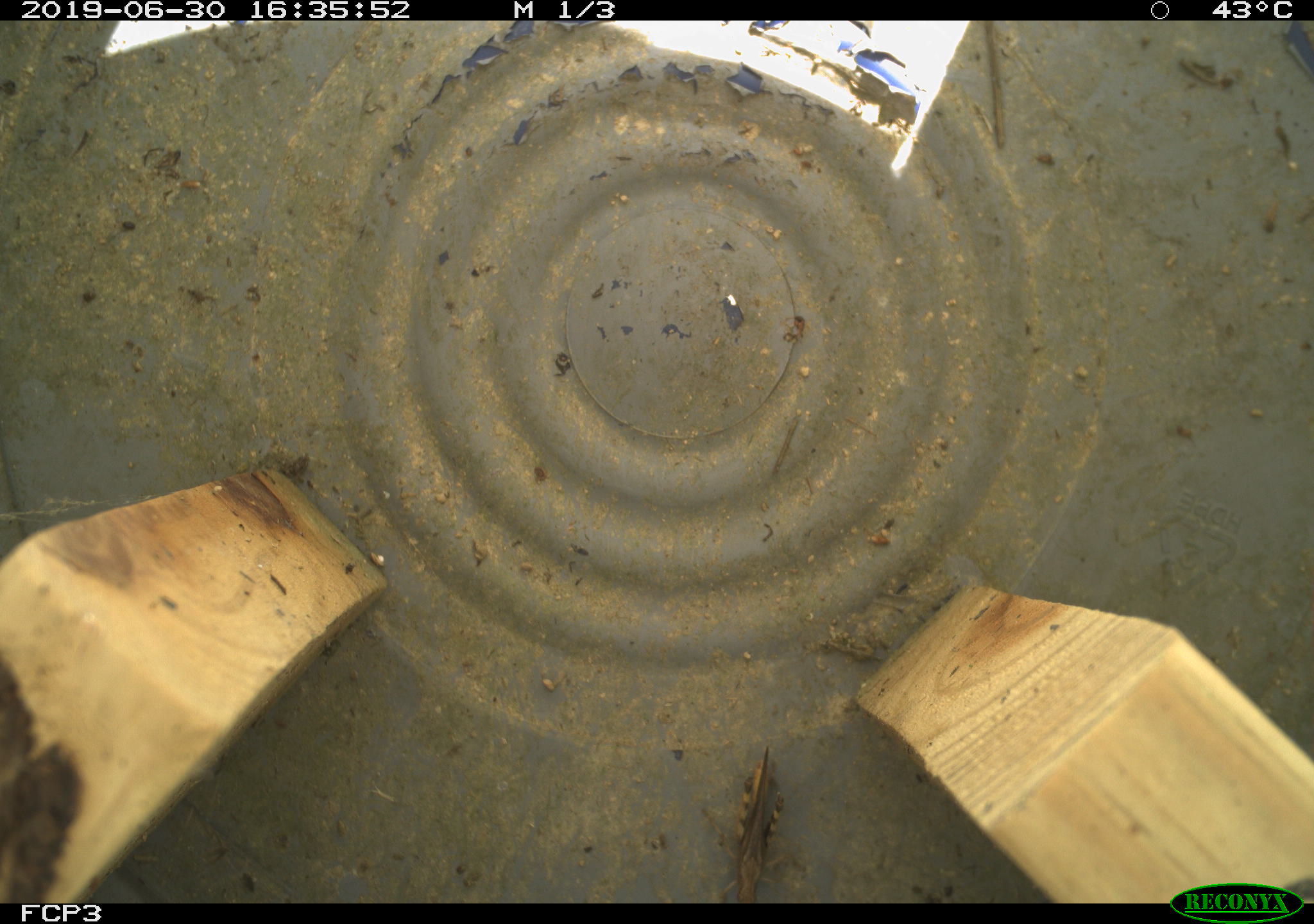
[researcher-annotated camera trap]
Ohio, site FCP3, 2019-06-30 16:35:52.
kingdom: Animalia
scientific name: Animalia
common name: animal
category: invertebrate